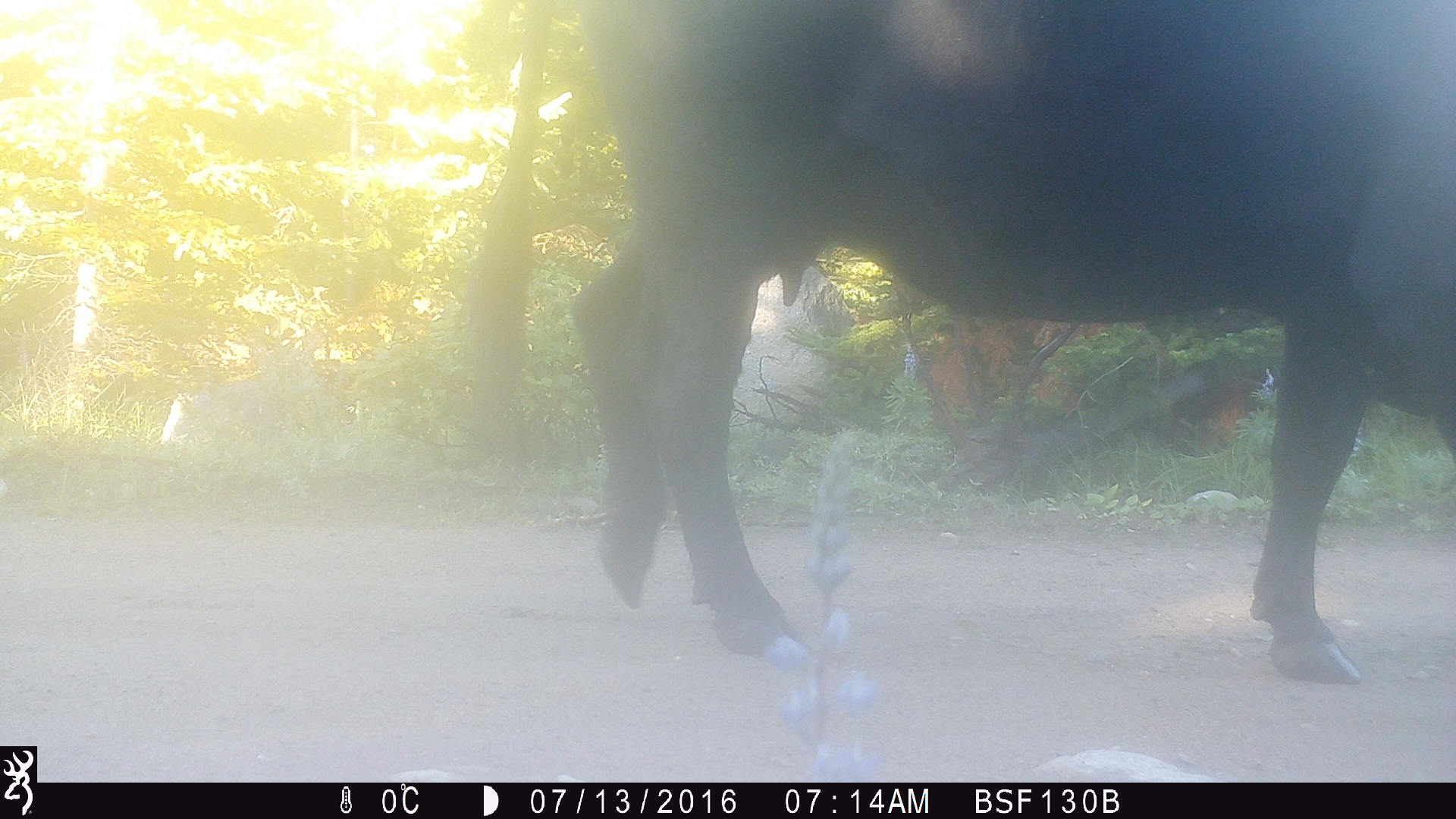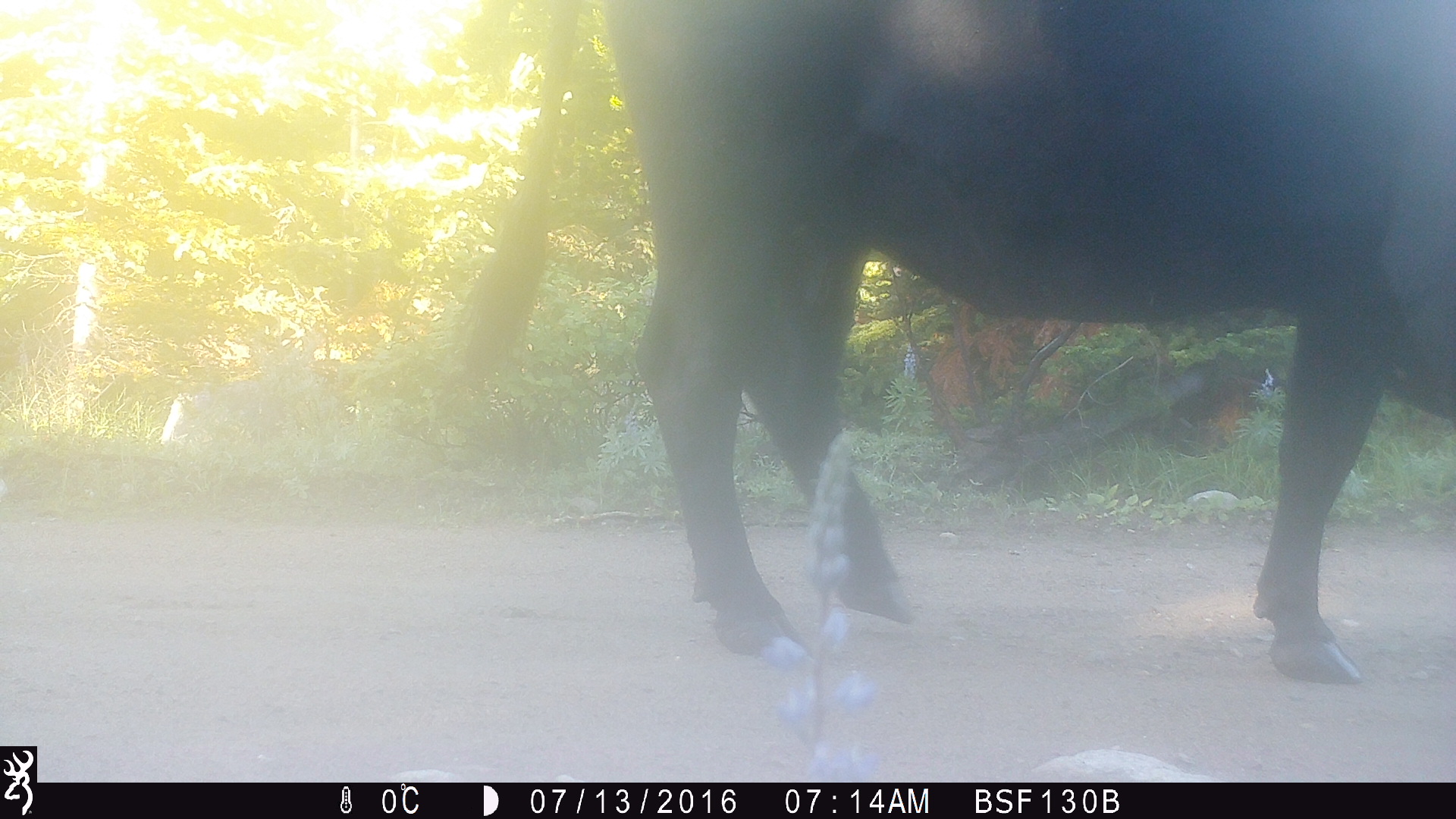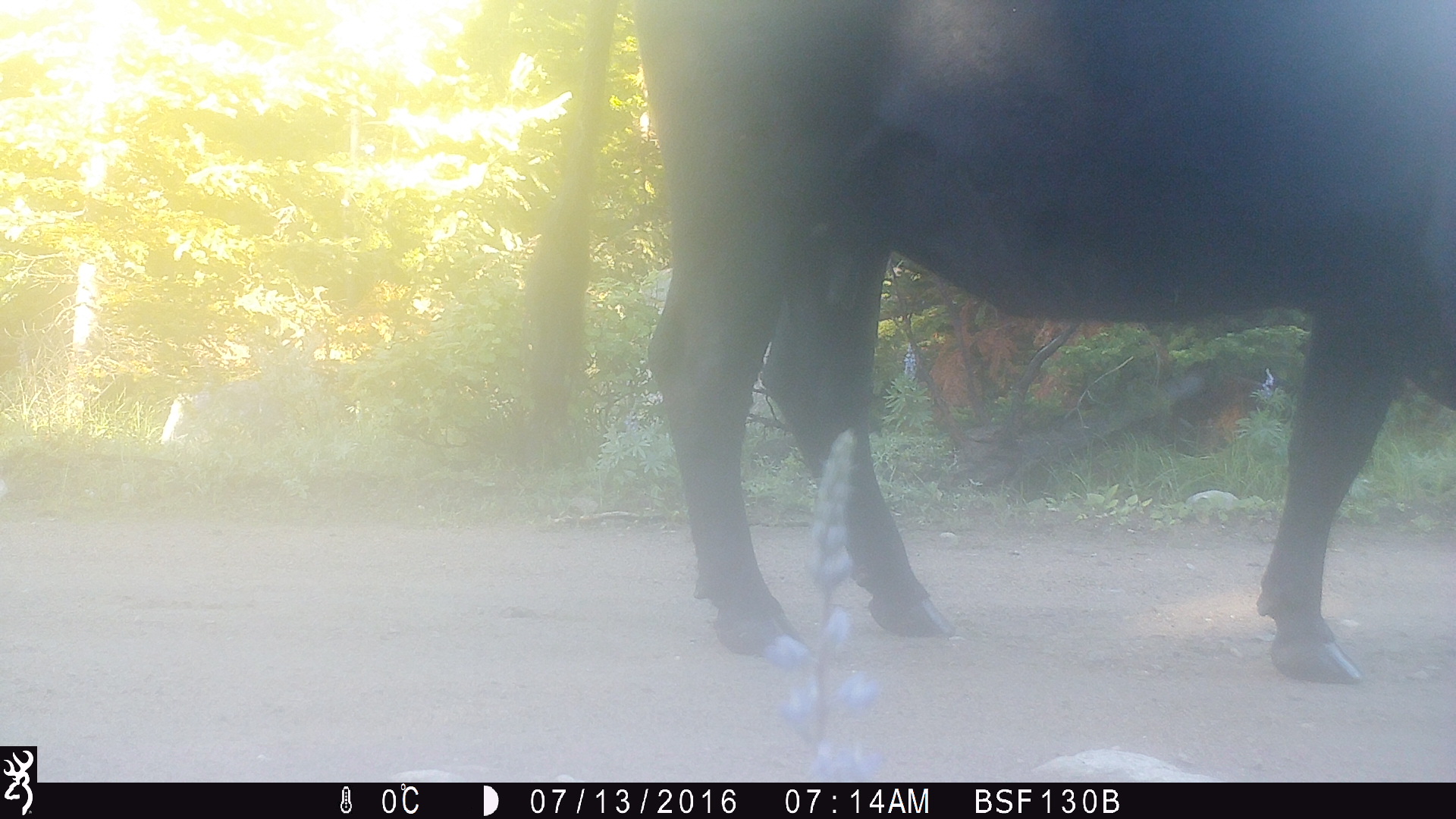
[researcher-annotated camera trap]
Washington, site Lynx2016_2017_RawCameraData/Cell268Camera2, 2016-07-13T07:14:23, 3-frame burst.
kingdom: Animalia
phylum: Chordata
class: Mammalia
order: Artiodactyla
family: Bovidae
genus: Bos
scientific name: Bos taurus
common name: domestic cattle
Domestic cattle (Bos taurus). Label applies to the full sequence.